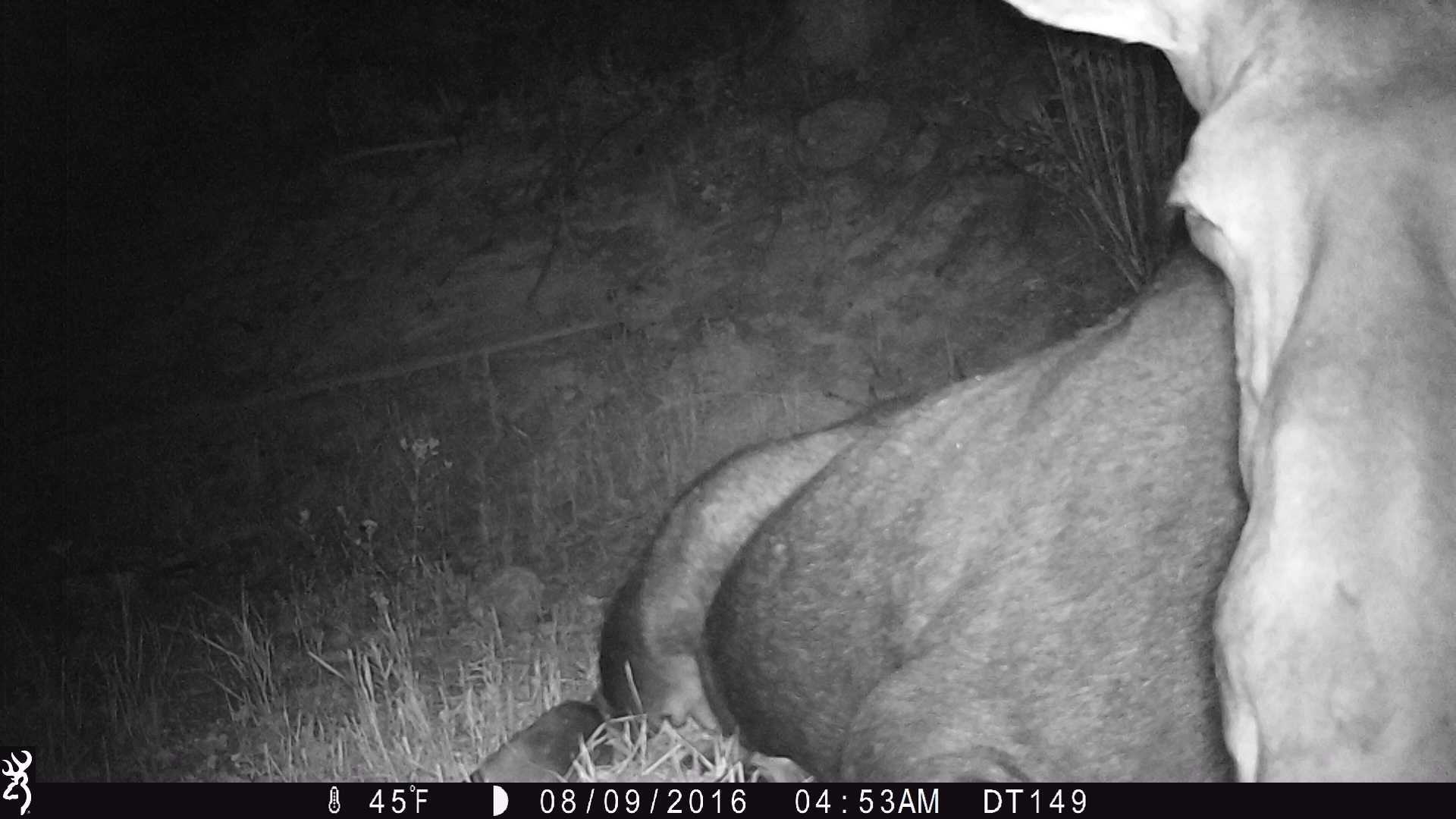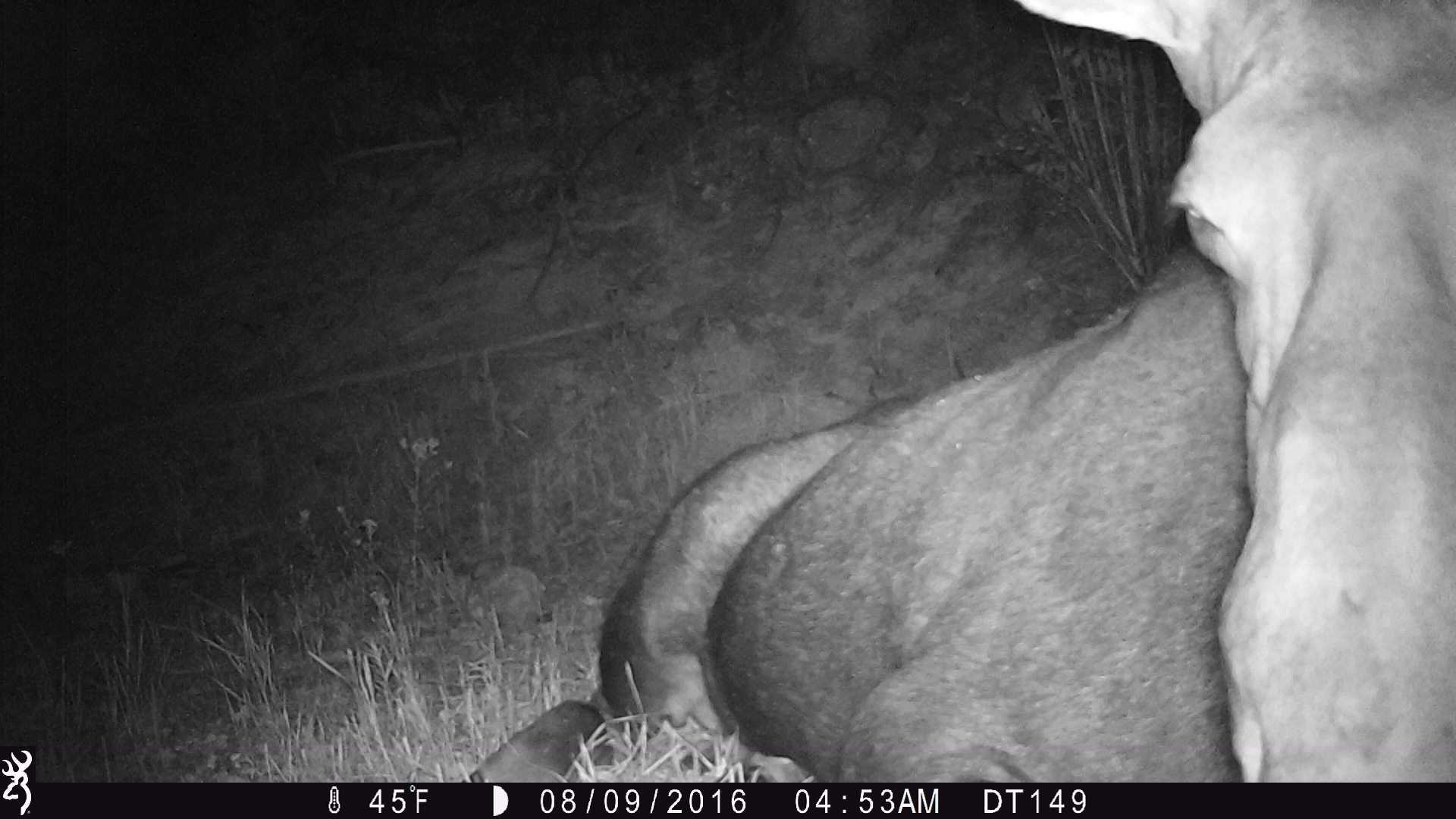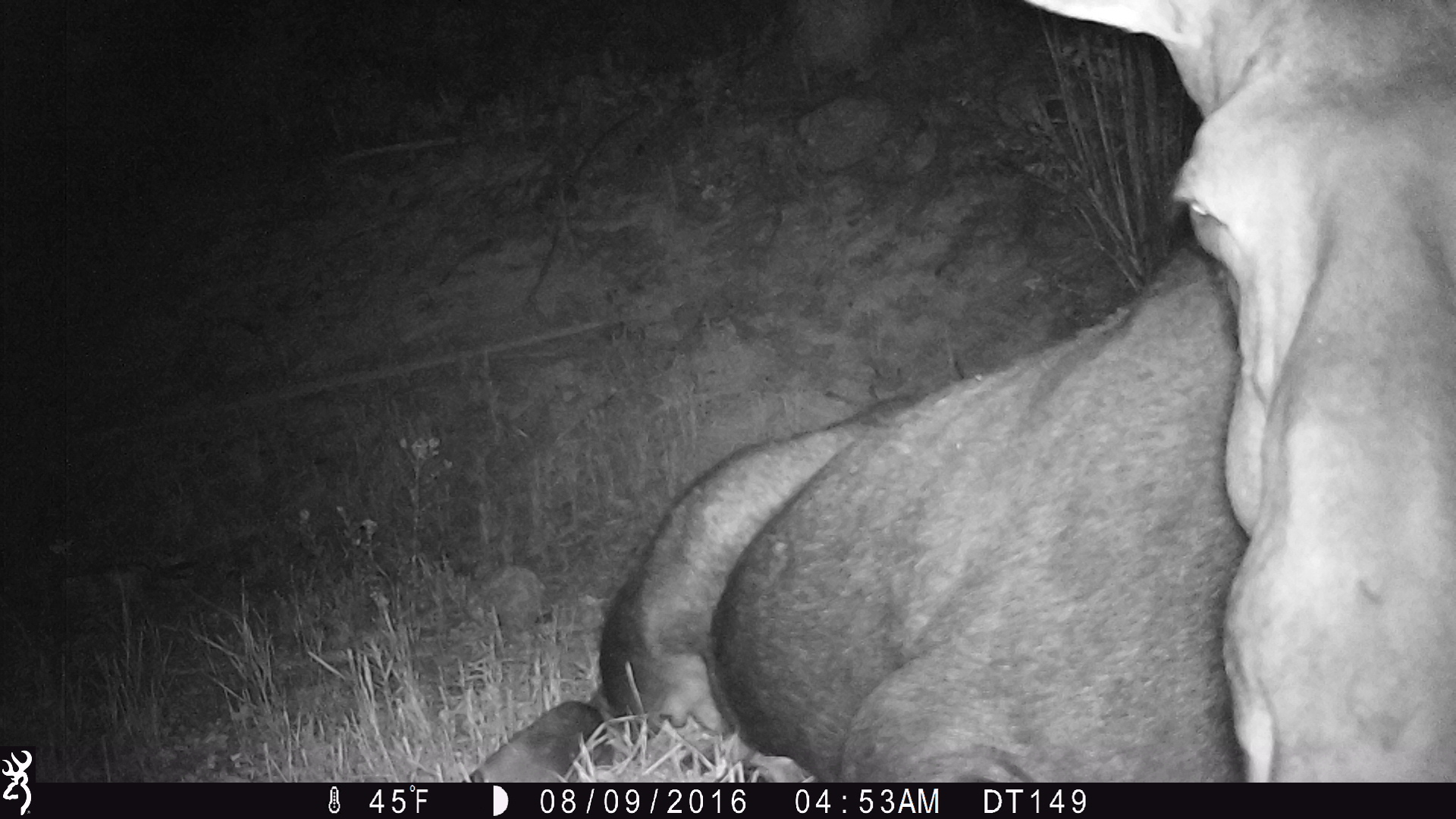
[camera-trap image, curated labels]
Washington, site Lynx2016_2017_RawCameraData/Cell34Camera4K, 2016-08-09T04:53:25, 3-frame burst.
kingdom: Animalia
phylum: Chordata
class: Mammalia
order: Artiodactyla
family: Cervidae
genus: Alces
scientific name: Alces alces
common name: moose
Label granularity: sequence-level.